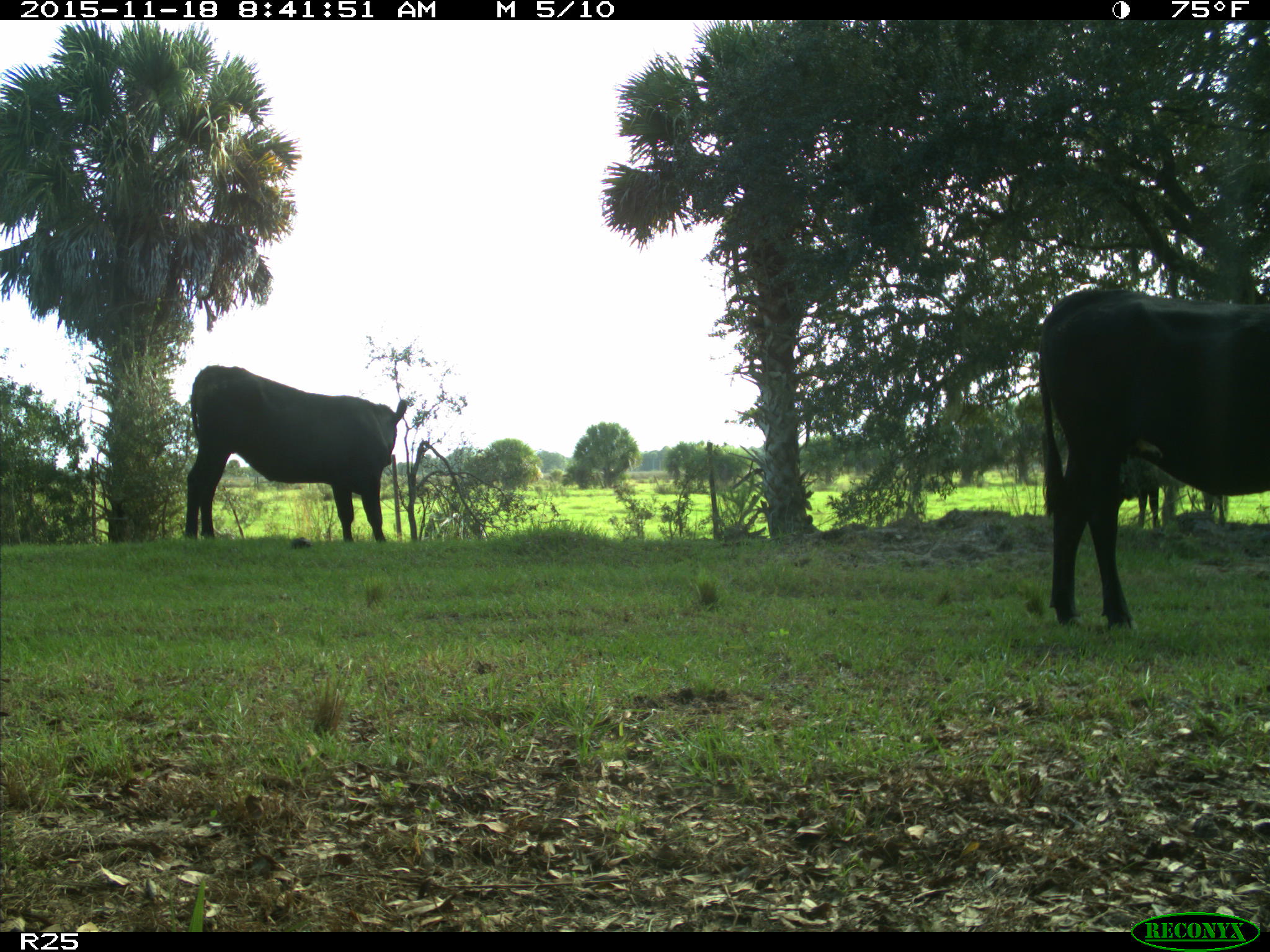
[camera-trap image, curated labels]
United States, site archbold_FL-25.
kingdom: Animalia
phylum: Chordata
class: Mammalia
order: Artiodactyla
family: Bovidae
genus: Bos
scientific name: Bos taurus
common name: domestic cow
Bos taurus (domestic cow).